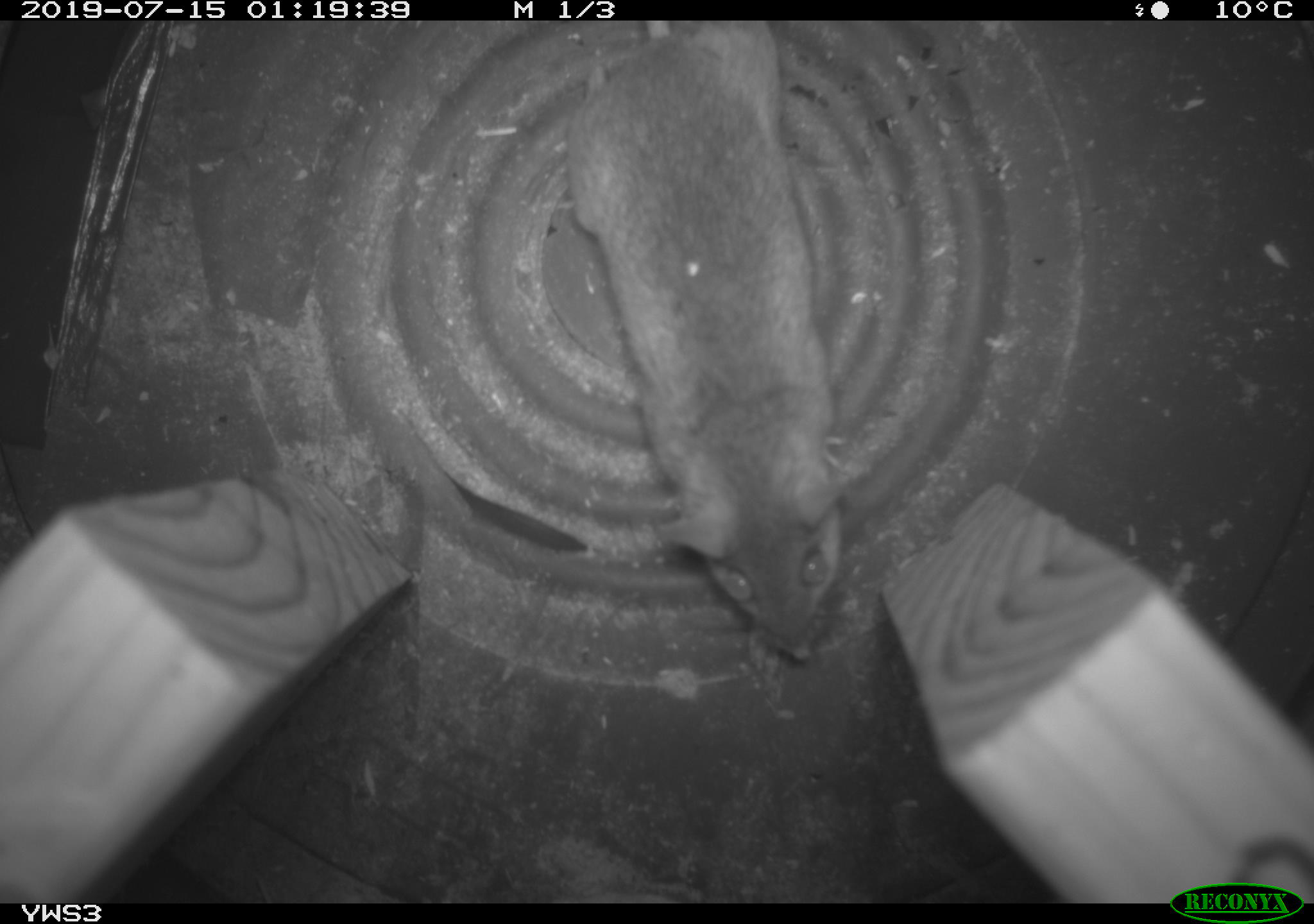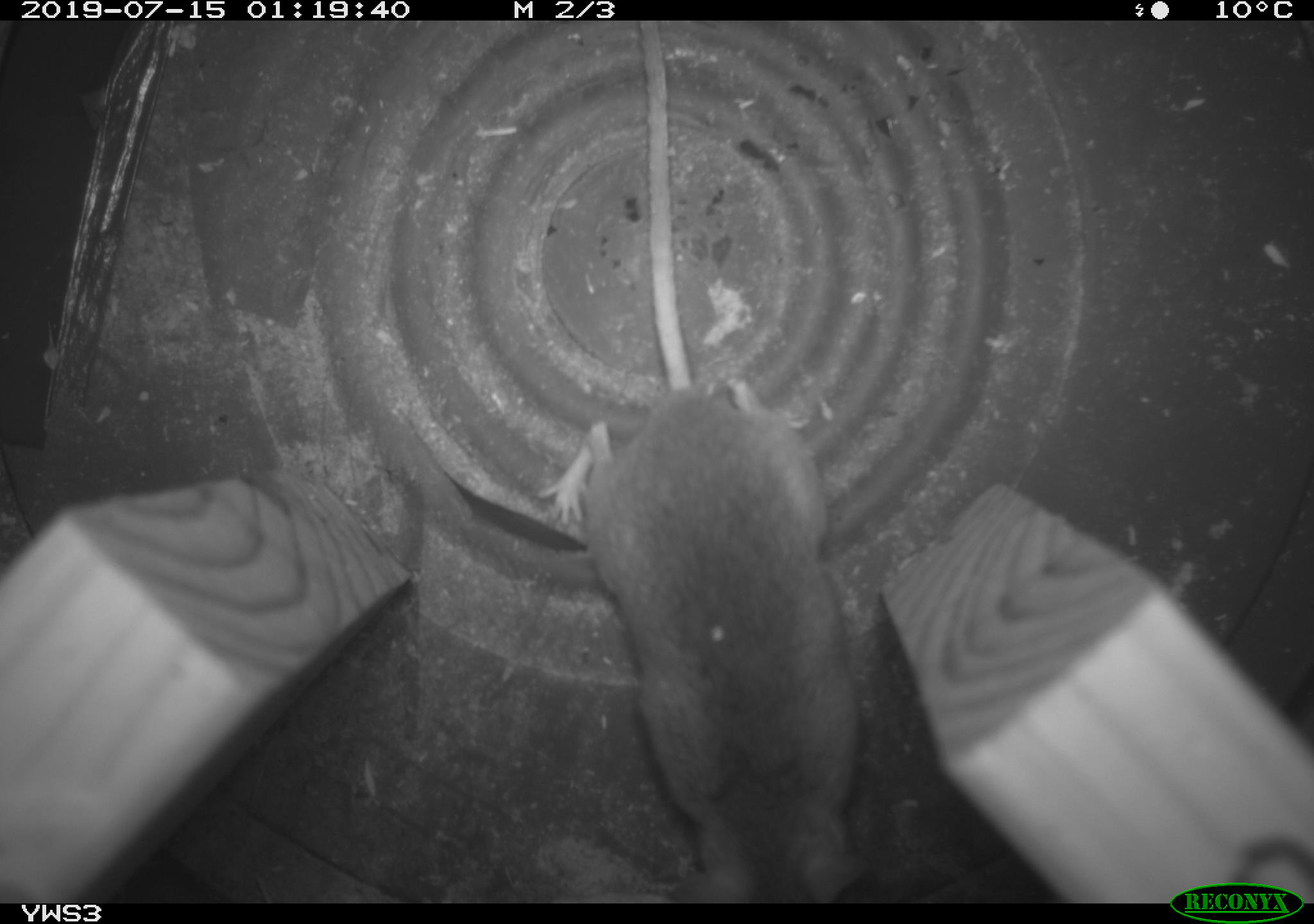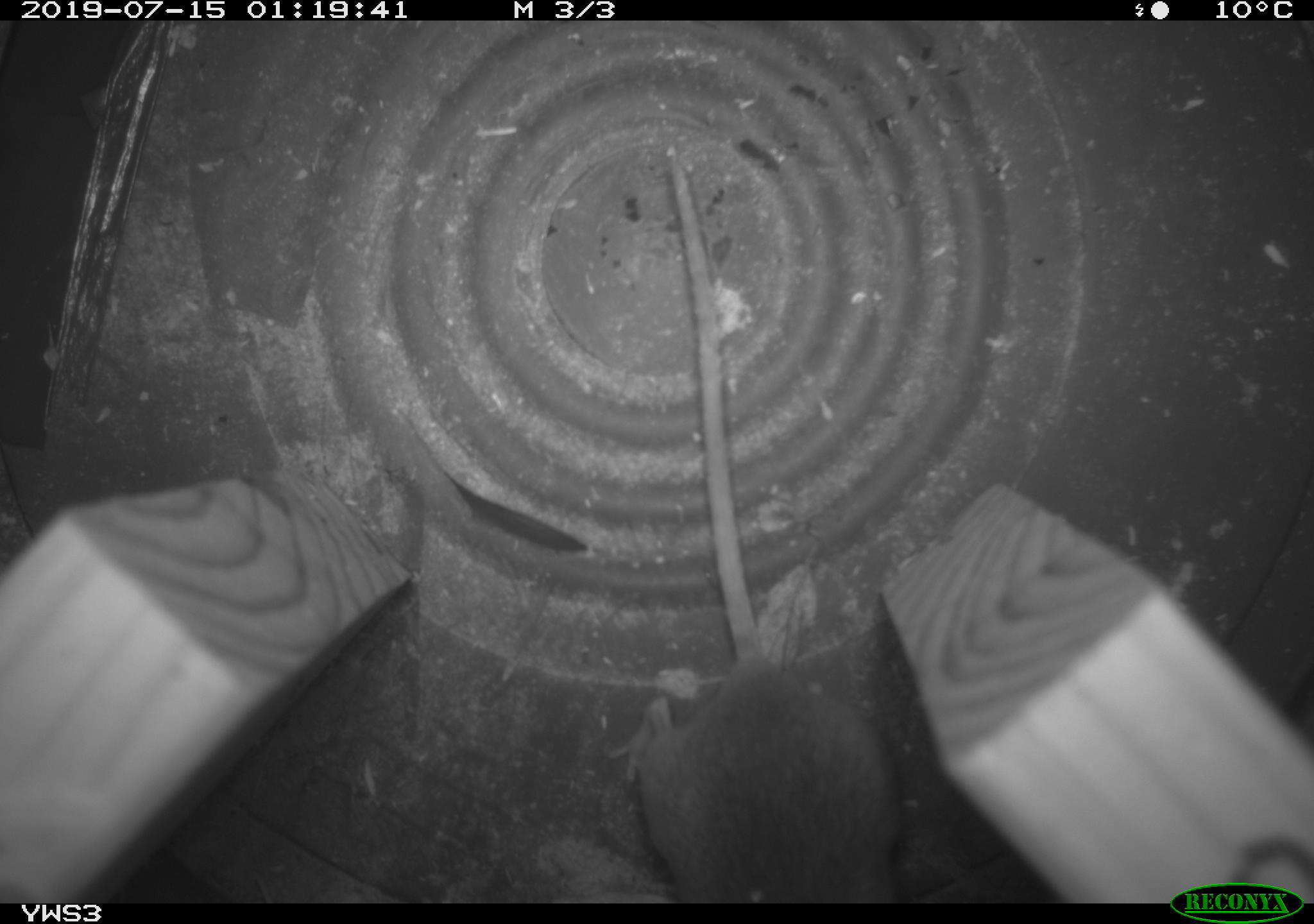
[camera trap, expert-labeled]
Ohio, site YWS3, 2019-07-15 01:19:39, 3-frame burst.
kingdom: Animalia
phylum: Chordata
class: Mammalia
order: Rodentia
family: Cricetidae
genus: Peromyscus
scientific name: Peromyscus leucopus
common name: white-footed mouse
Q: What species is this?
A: White-footed mouse (Peromyscus leucopus).